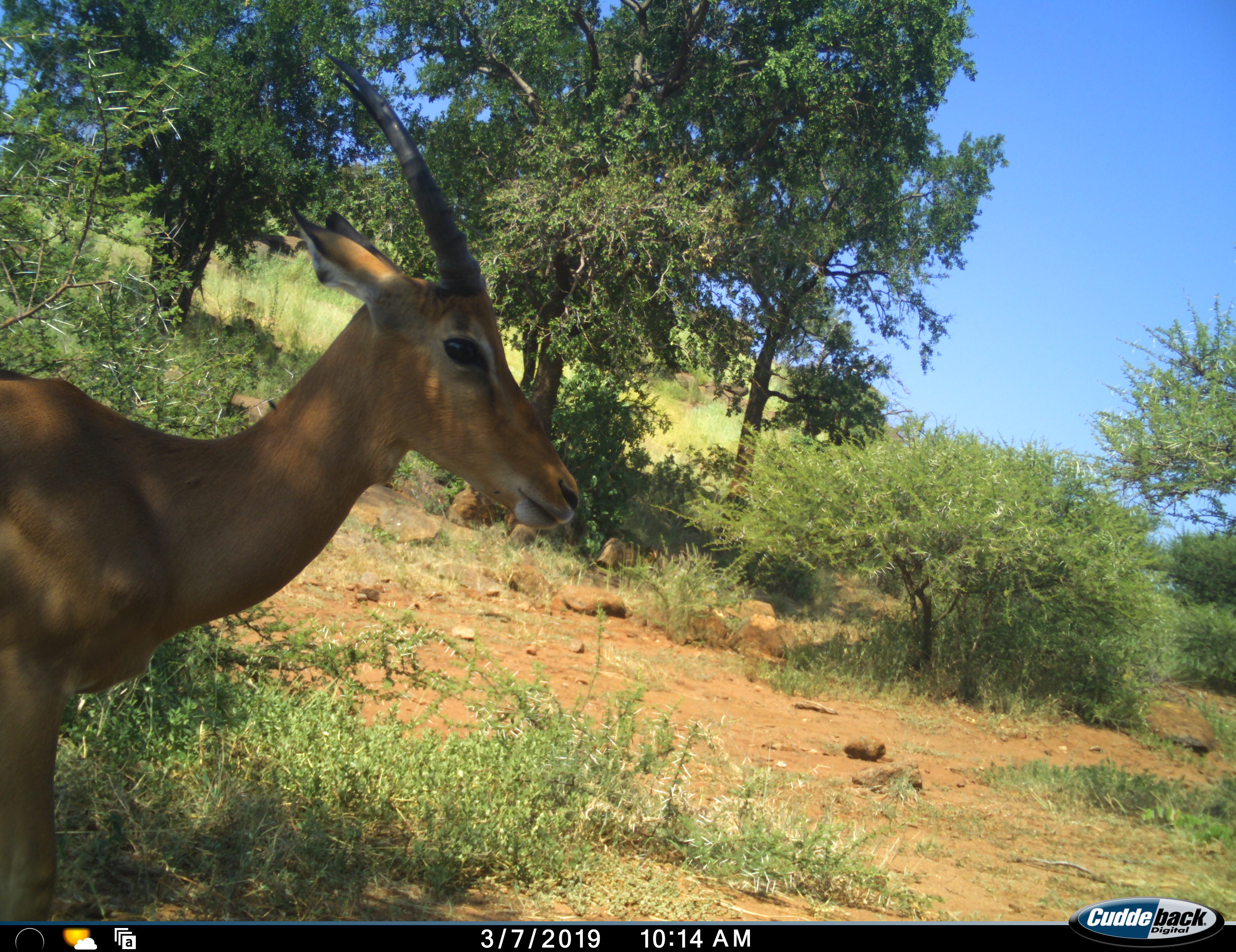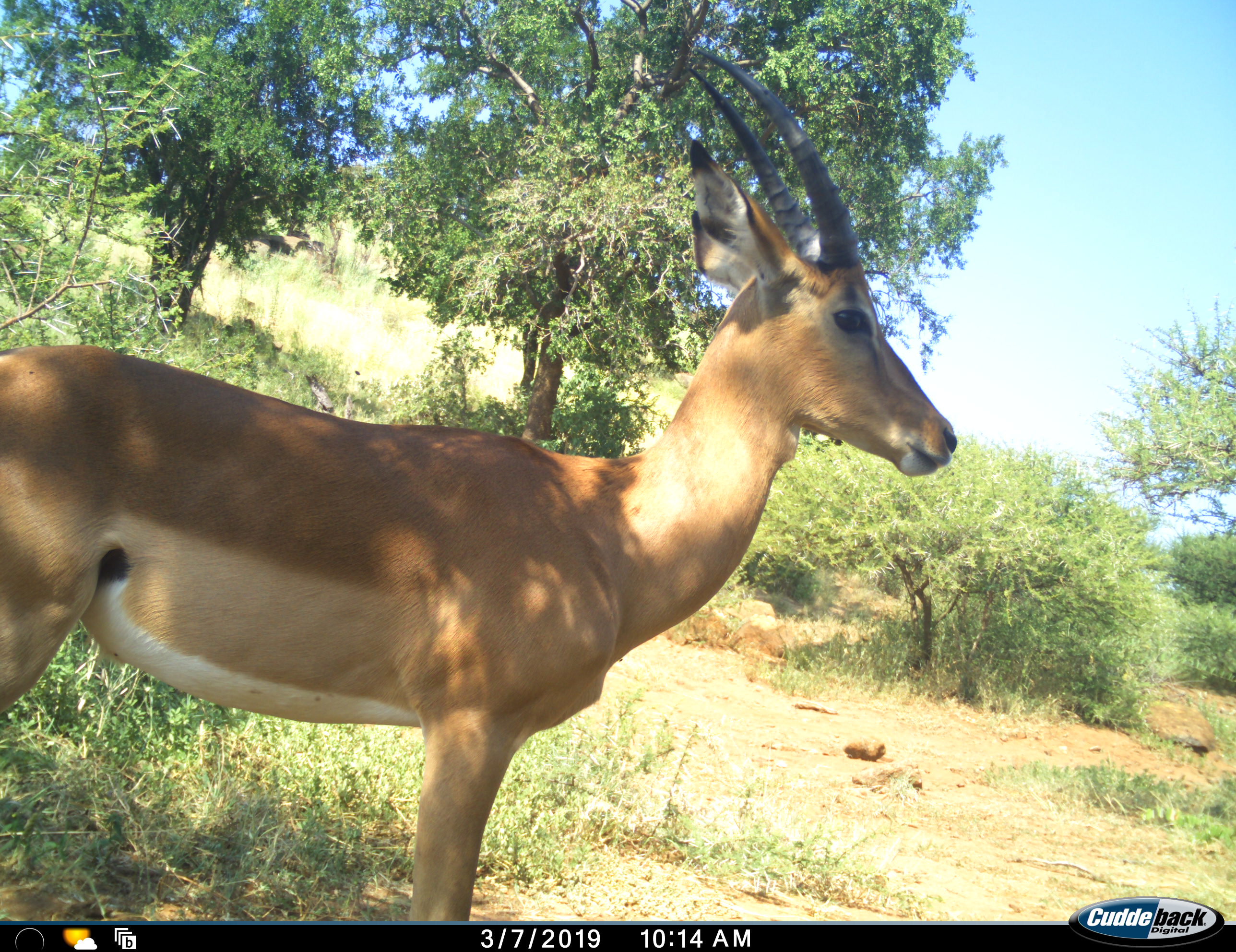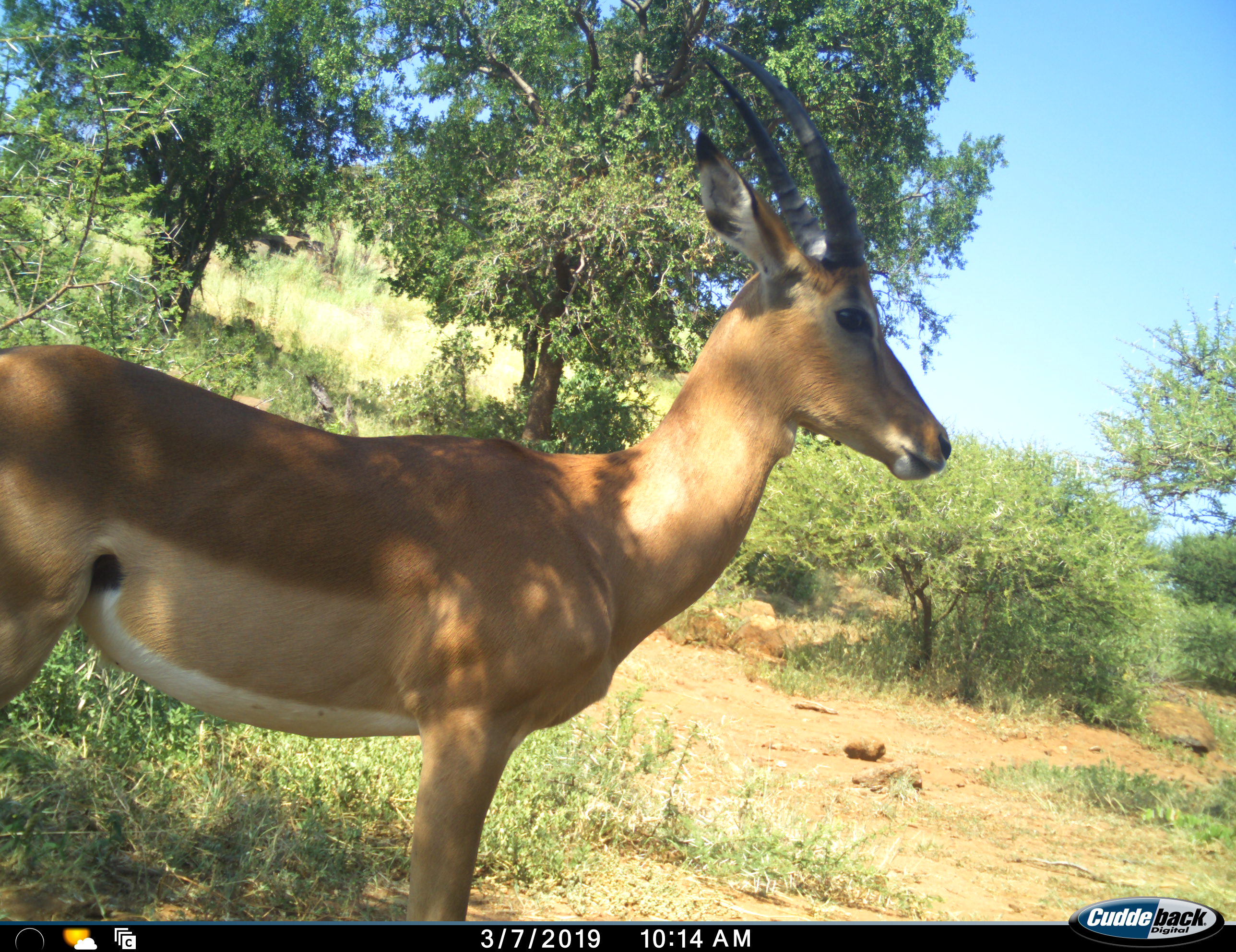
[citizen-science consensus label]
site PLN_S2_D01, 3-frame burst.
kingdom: Animalia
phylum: Chordata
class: Mammalia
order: Artiodactyla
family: Bovidae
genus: Aepyceros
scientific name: Aepyceros melampus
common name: impala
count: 1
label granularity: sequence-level